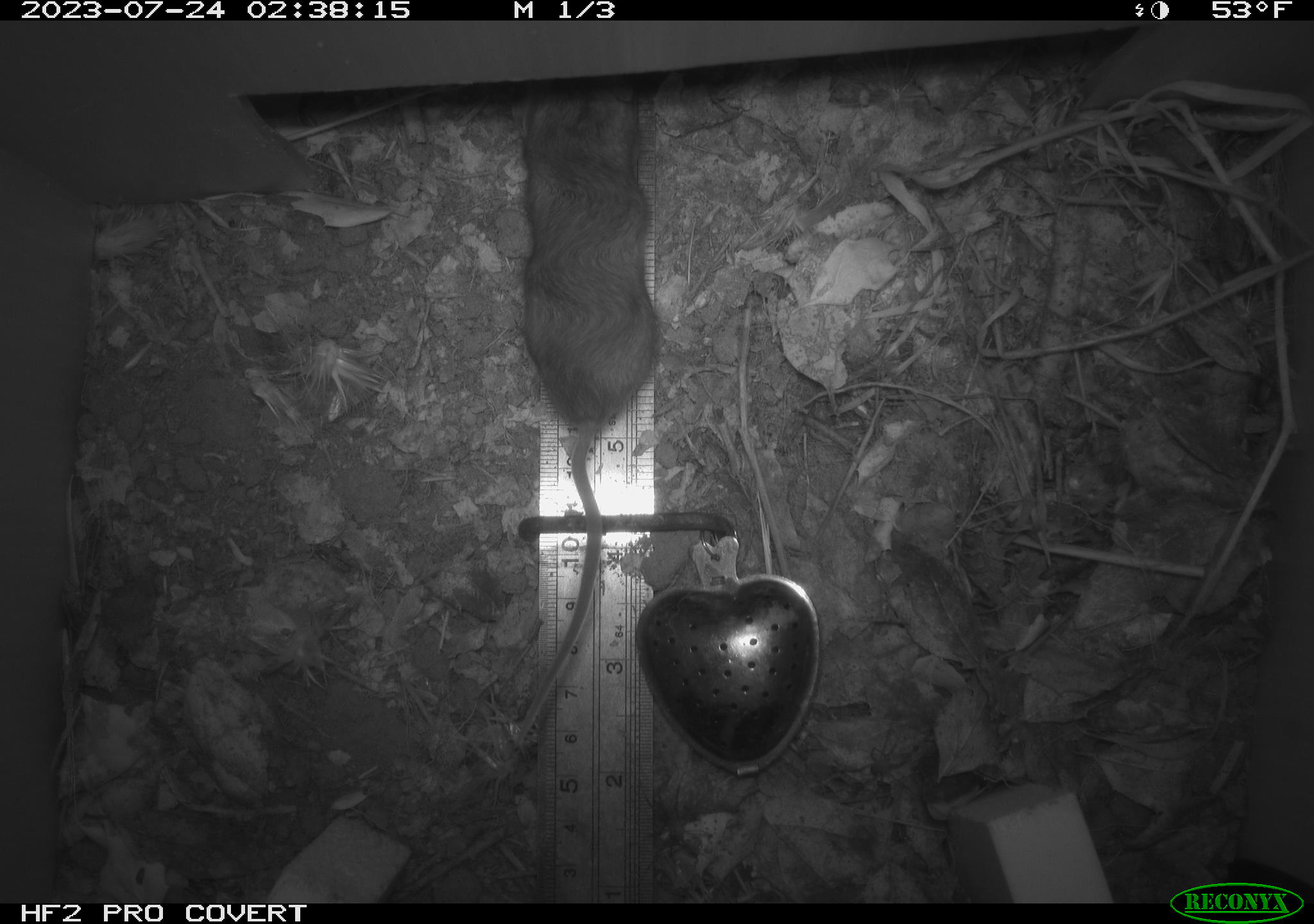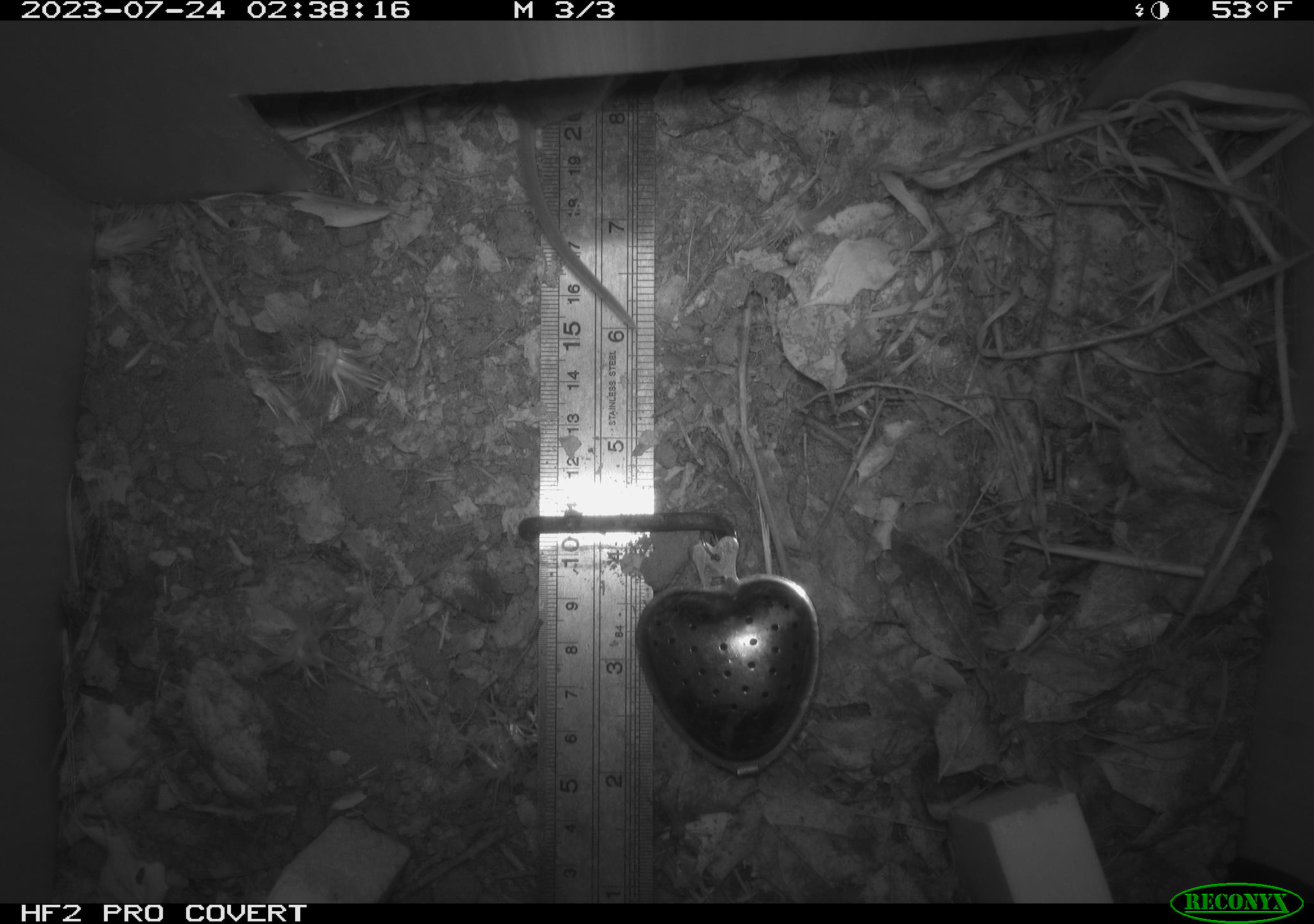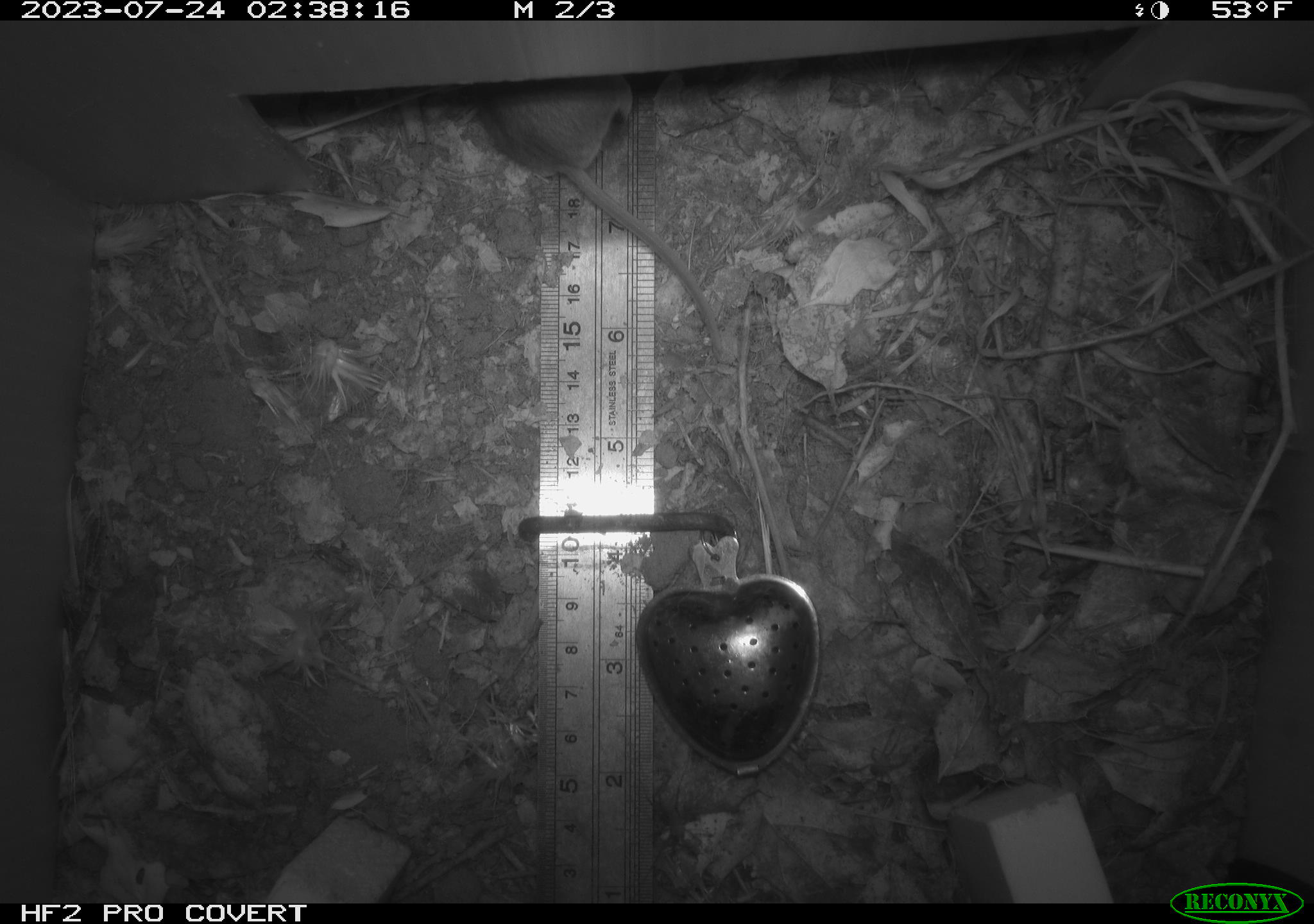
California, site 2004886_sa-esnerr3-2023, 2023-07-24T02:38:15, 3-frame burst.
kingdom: Animalia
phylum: Chordata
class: Mammalia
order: Rodentia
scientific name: Rodentia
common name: mouse species